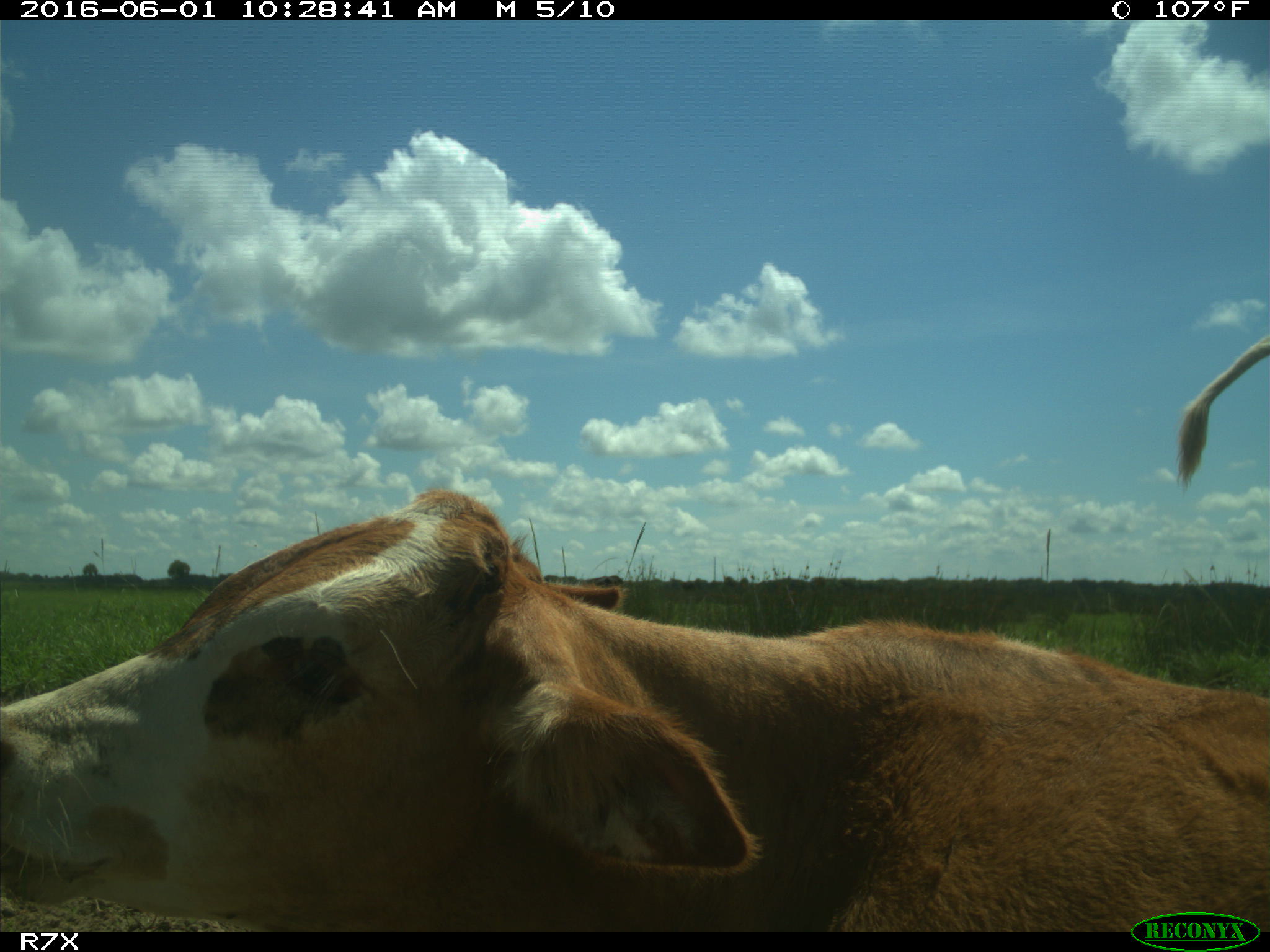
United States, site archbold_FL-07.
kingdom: Animalia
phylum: Chordata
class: Mammalia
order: Artiodactyla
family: Bovidae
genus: Bos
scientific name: Bos taurus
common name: domestic cow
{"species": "Bos taurus (domestic cow)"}